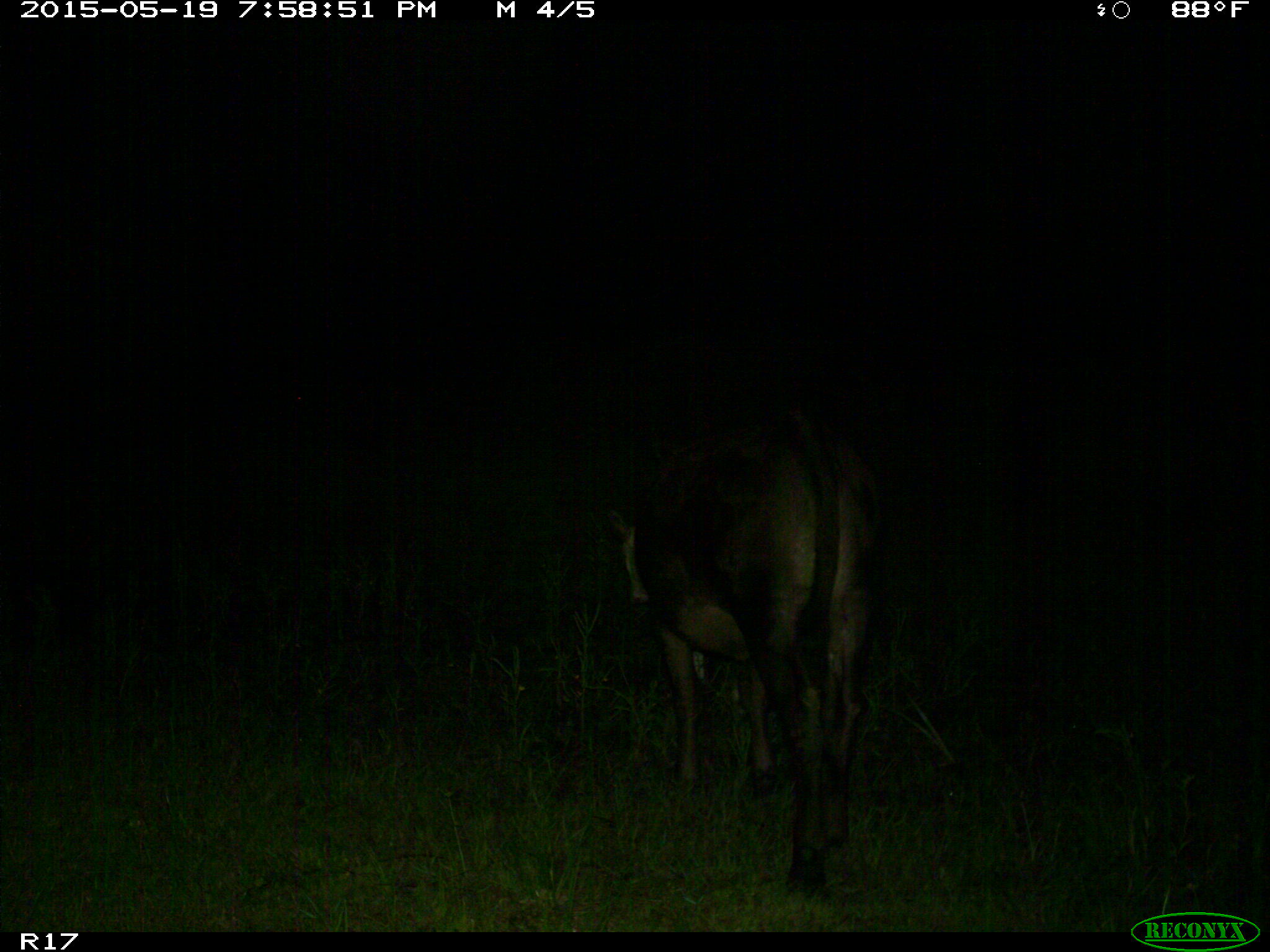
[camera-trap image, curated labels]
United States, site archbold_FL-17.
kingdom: Animalia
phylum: Chordata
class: Mammalia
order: Artiodactyla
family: Bovidae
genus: Bos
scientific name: Bos taurus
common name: domestic cow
Bos taurus (domestic cow).